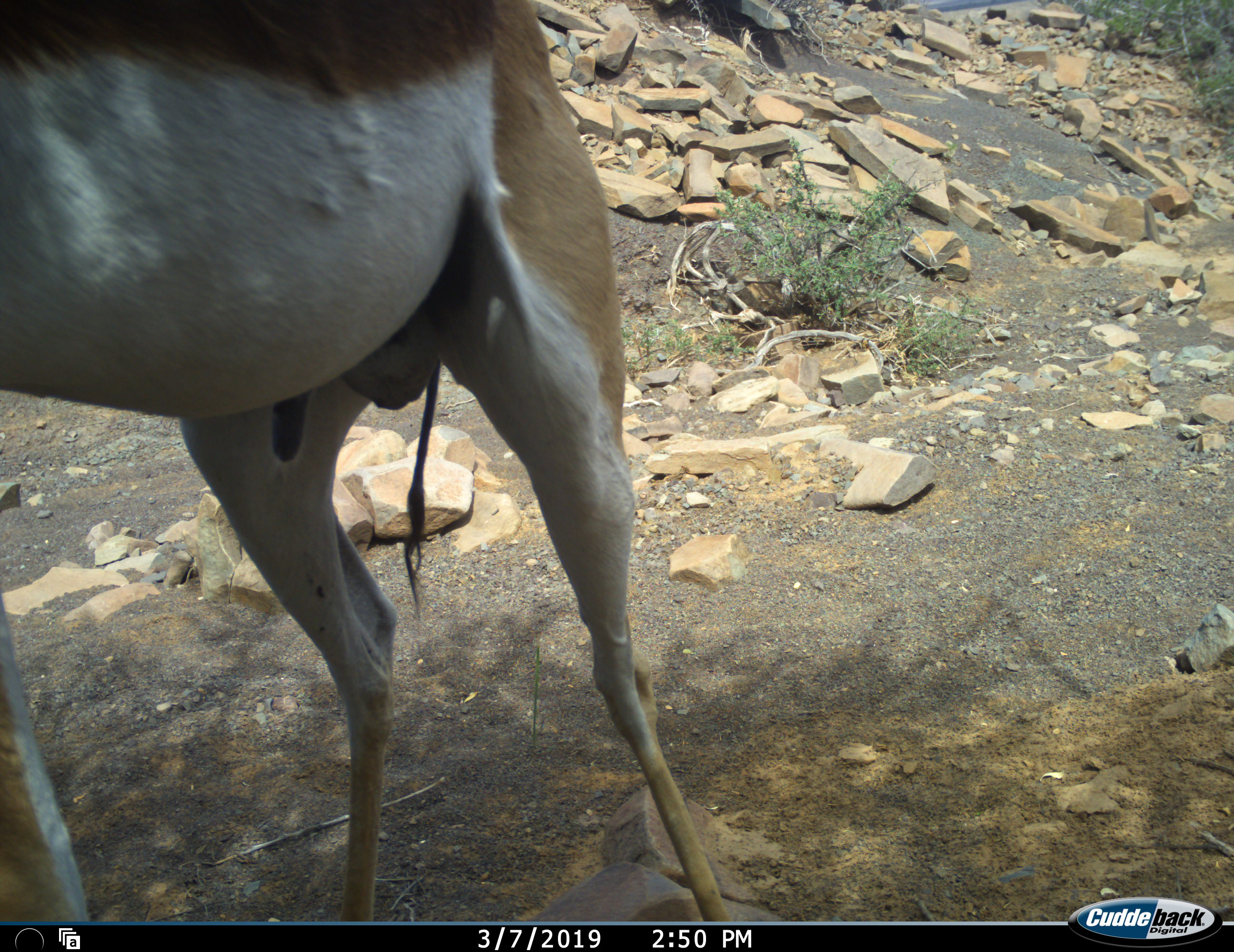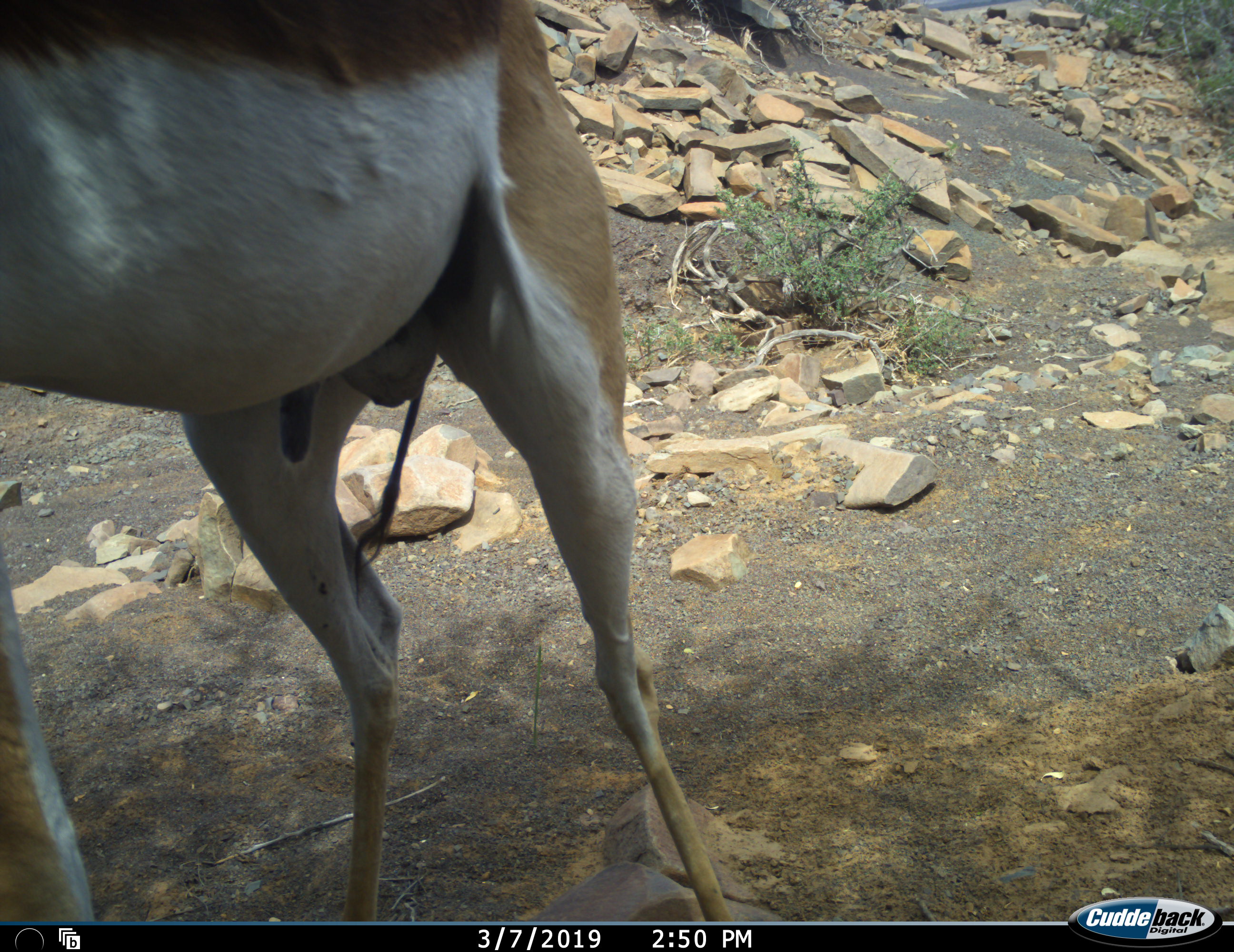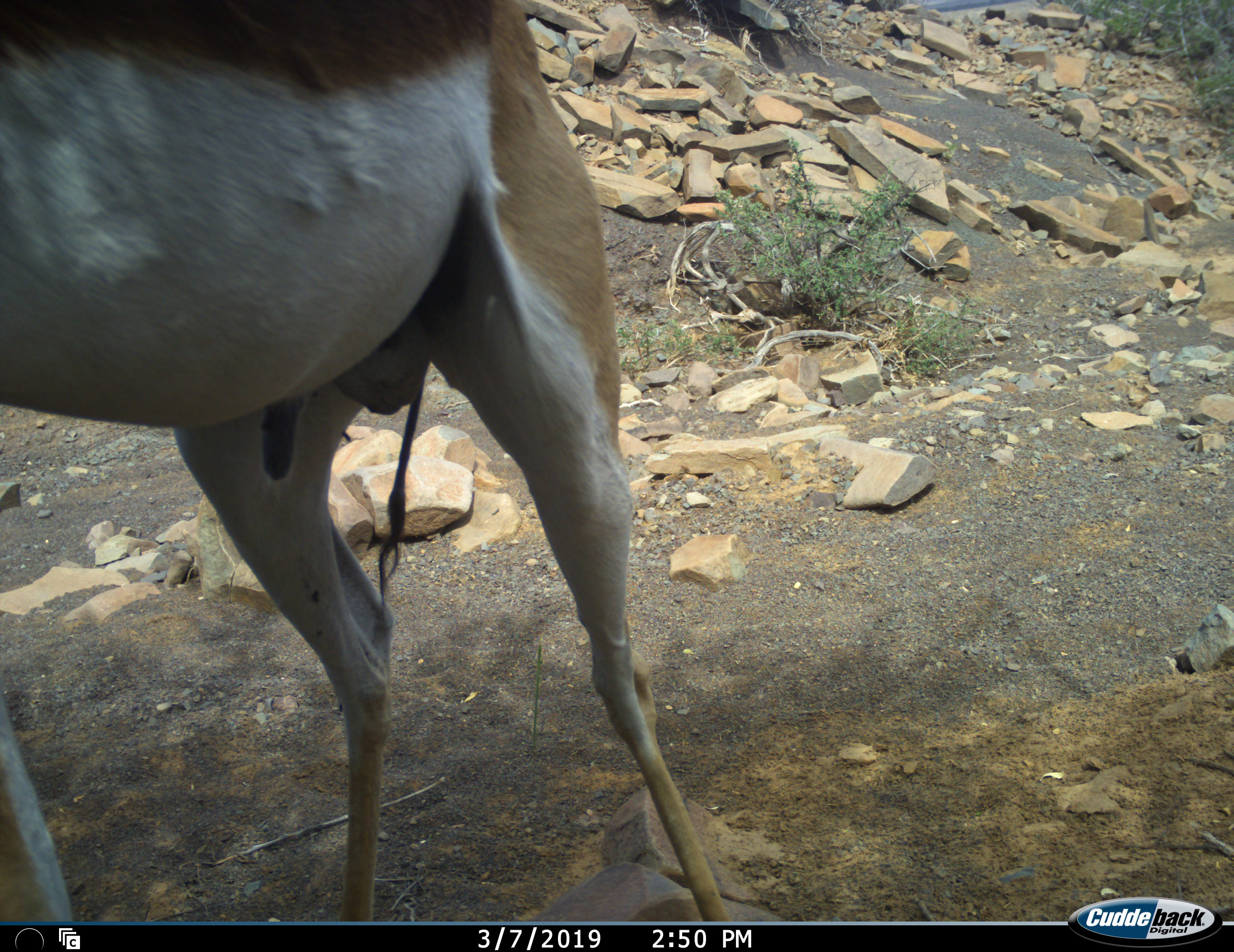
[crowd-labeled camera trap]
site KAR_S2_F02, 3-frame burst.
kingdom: Animalia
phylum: Chordata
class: Mammalia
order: Artiodactyla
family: Bovidae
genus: Antidorcas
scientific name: Antidorcas marsupialis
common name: springbok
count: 1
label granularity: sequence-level